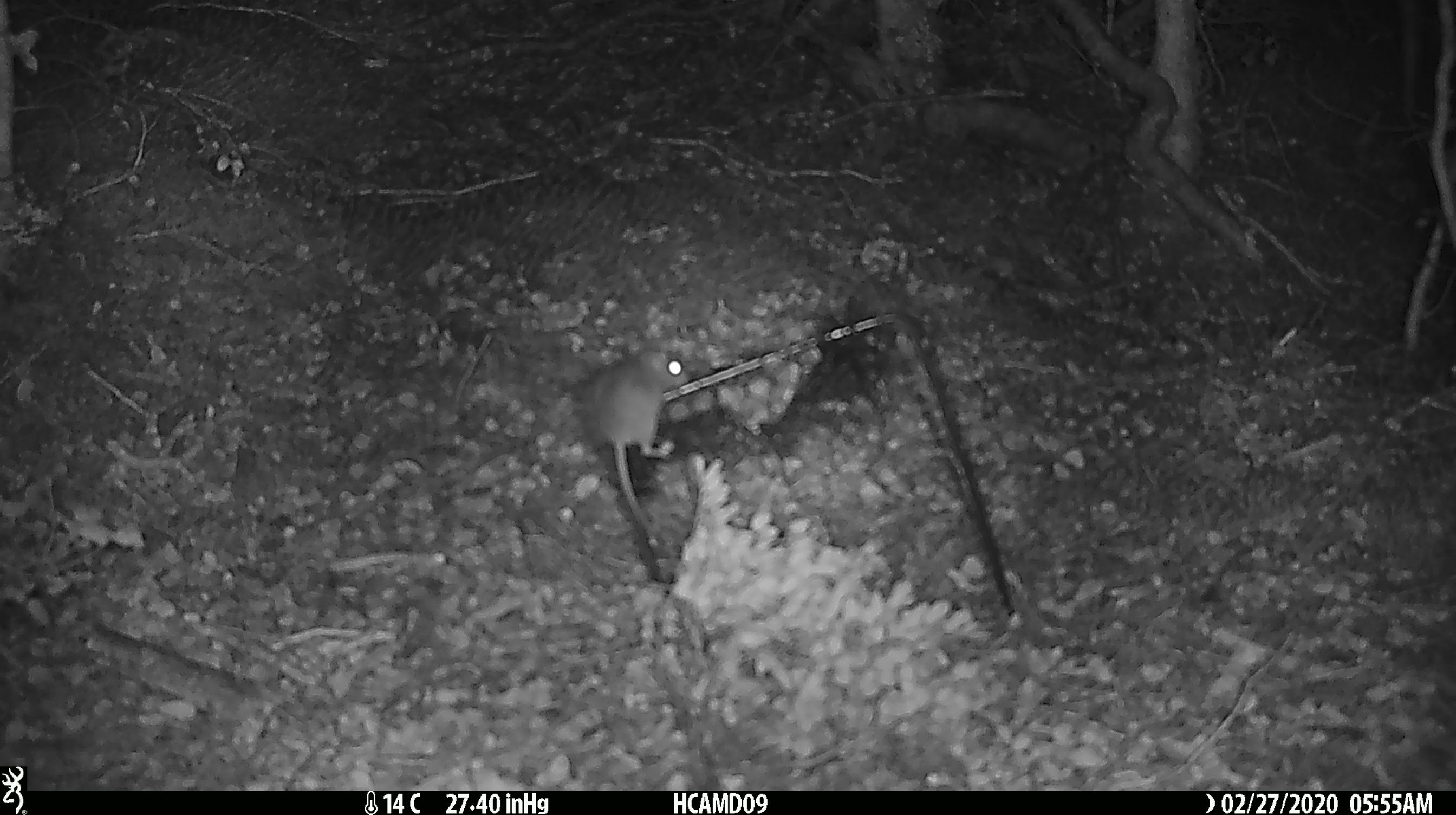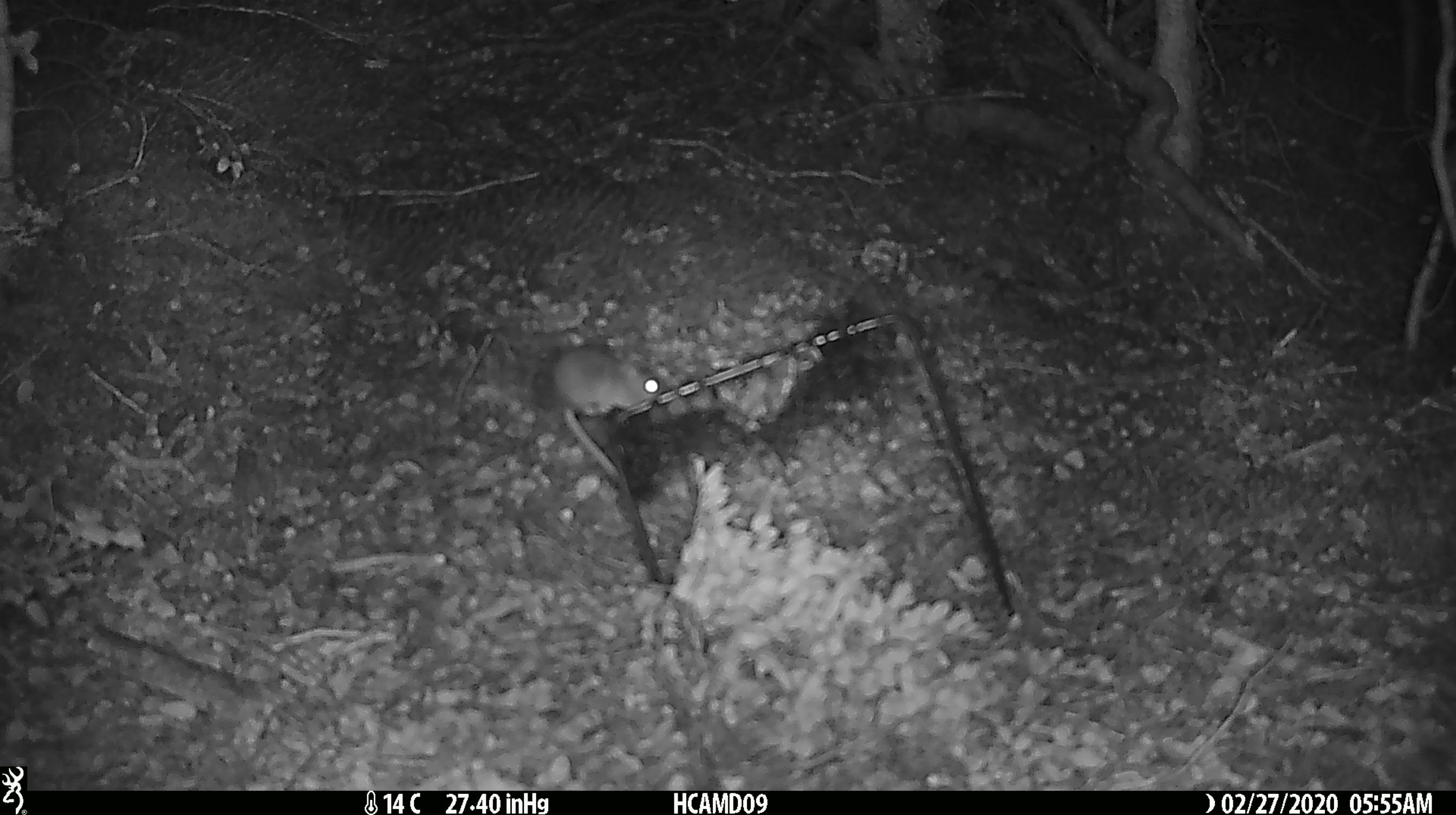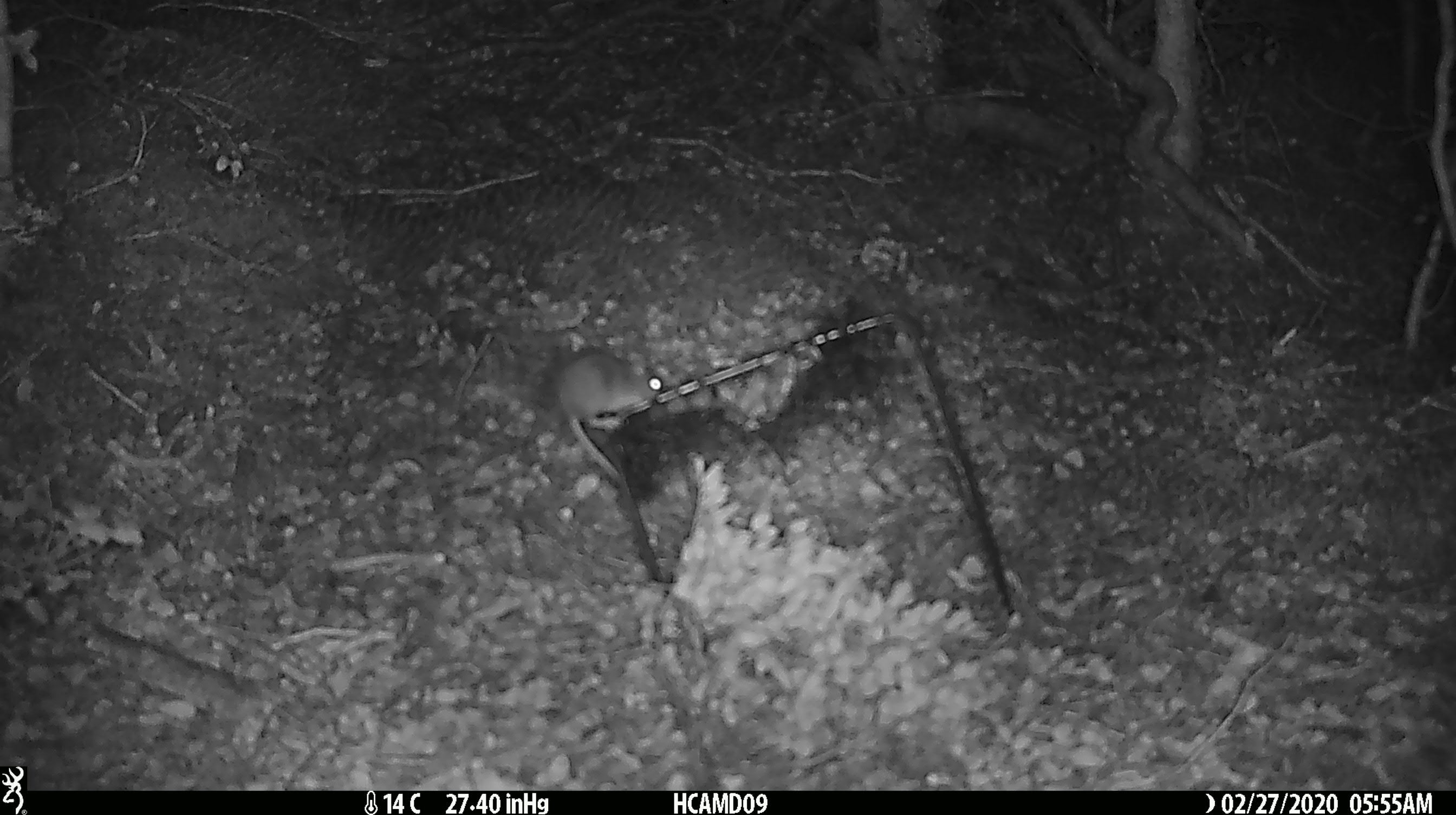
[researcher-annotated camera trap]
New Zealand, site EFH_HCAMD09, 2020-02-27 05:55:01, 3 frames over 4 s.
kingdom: Animalia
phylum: Chordata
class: Mammalia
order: Rodentia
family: Muridae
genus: Mus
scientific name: Mus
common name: mouse